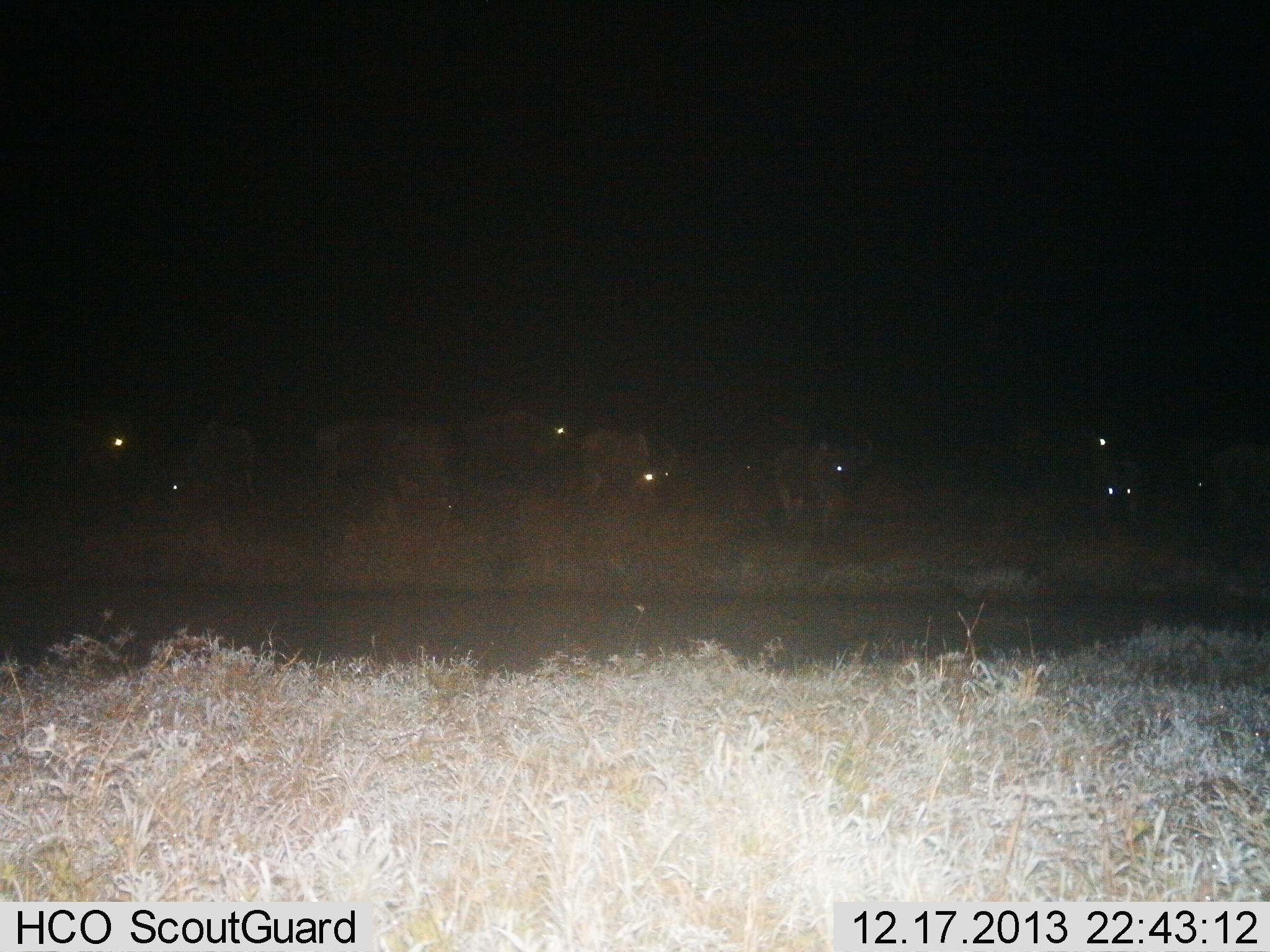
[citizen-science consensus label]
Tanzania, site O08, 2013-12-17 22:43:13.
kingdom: Animalia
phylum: Chordata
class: Mammalia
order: Artiodactyla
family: Bovidae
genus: Connochaetes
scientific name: Connochaetes taurinus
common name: blue wildebeest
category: wildebeest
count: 10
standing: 80%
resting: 0%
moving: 40%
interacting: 10%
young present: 0%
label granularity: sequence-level